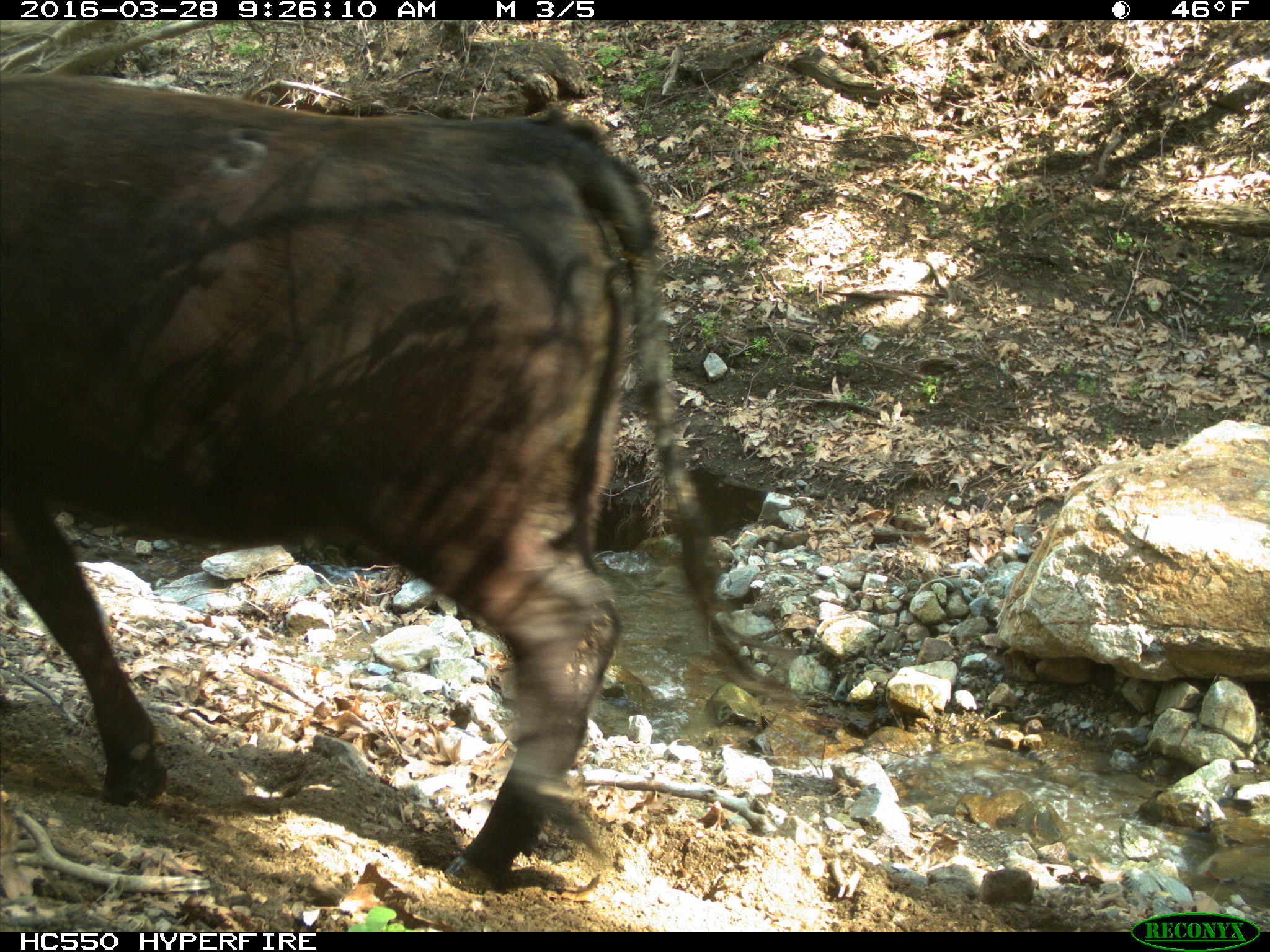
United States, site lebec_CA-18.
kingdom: Animalia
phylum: Chordata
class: Mammalia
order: Artiodactyla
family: Bovidae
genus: Bos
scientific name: Bos taurus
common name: domestic cow